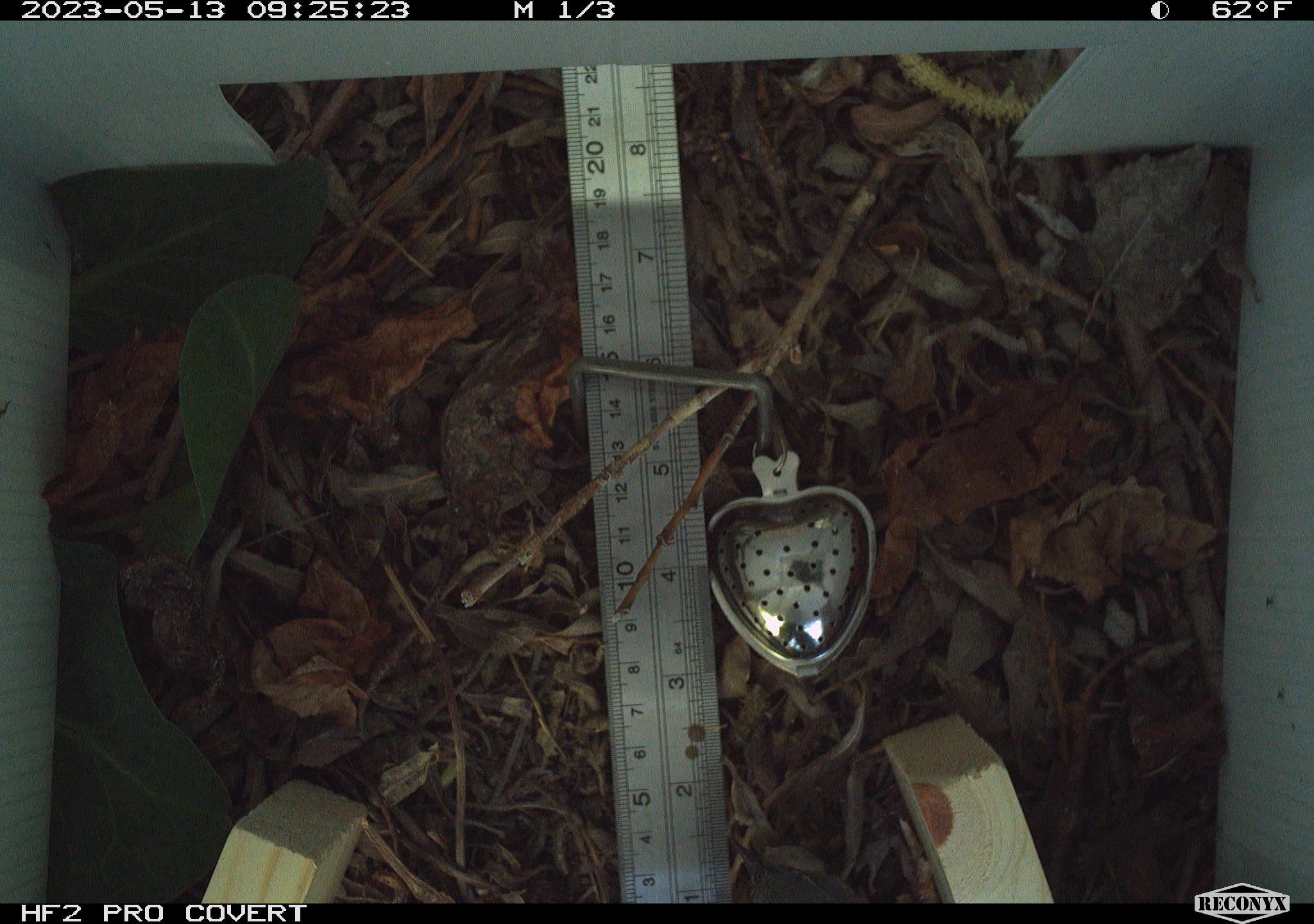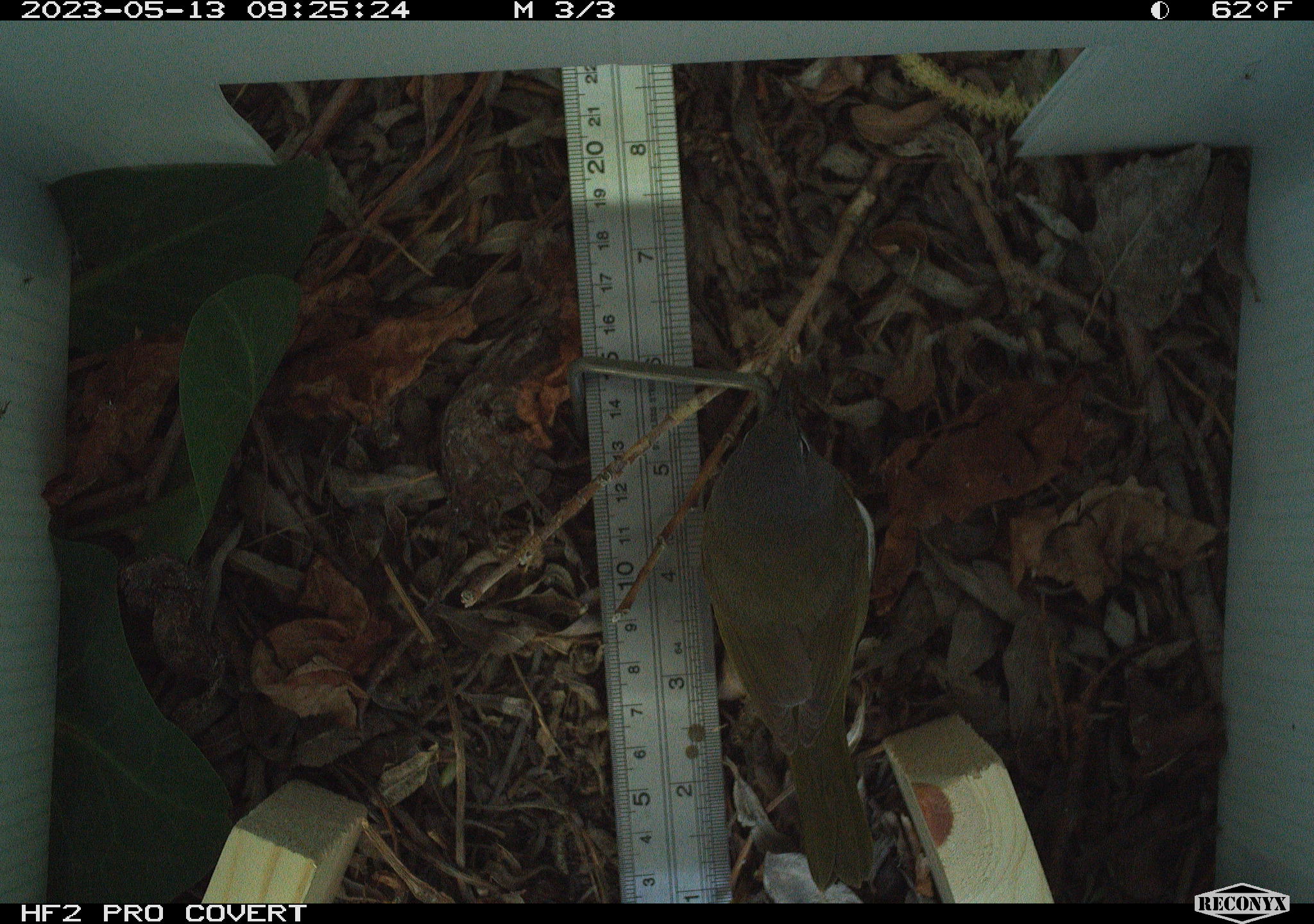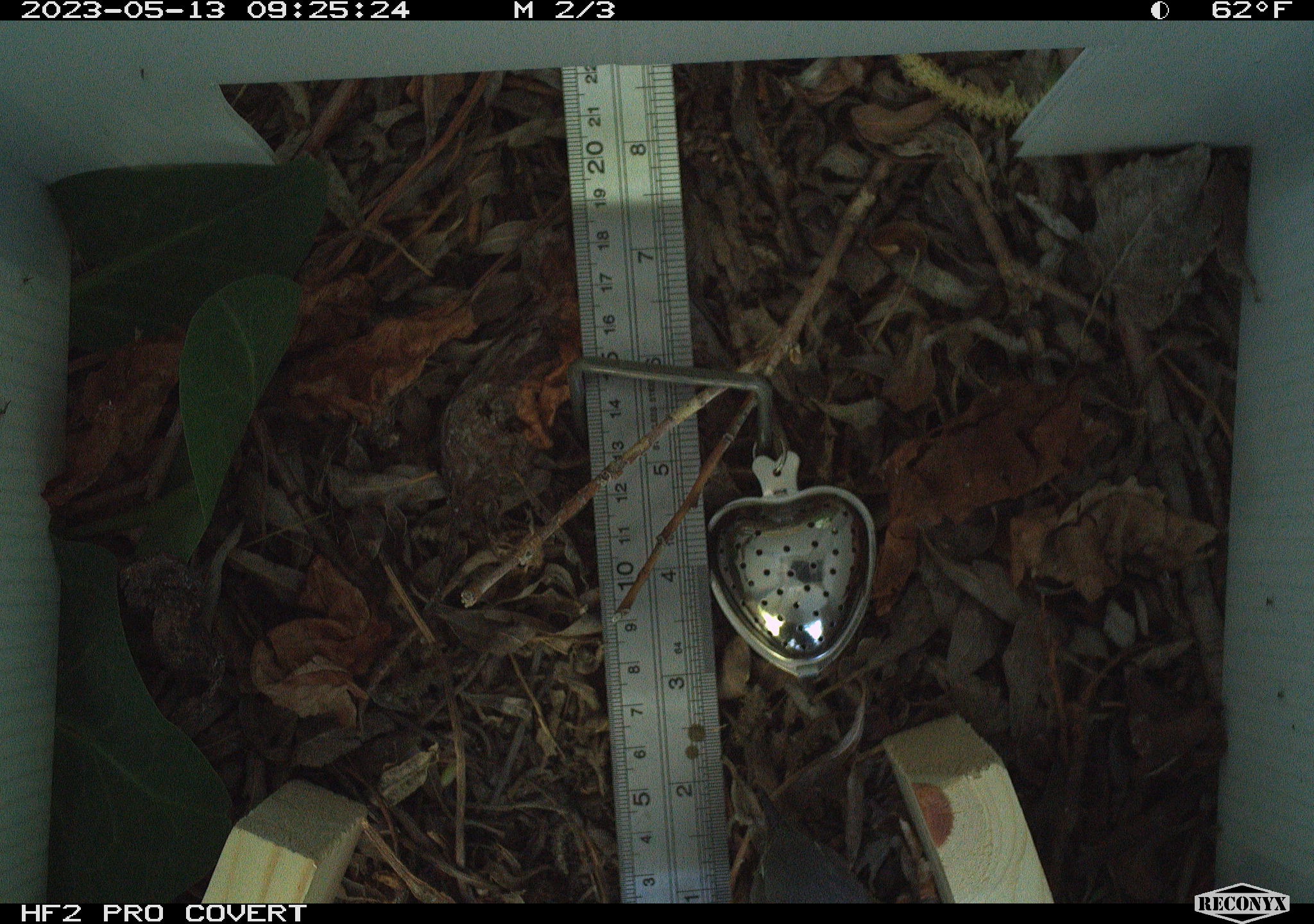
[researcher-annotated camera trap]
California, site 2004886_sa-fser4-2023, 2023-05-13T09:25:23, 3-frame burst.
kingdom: Animalia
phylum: Chordata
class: Aves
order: Passeriformes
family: Parulidae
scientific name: Parulidae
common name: american warblers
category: parulidae family